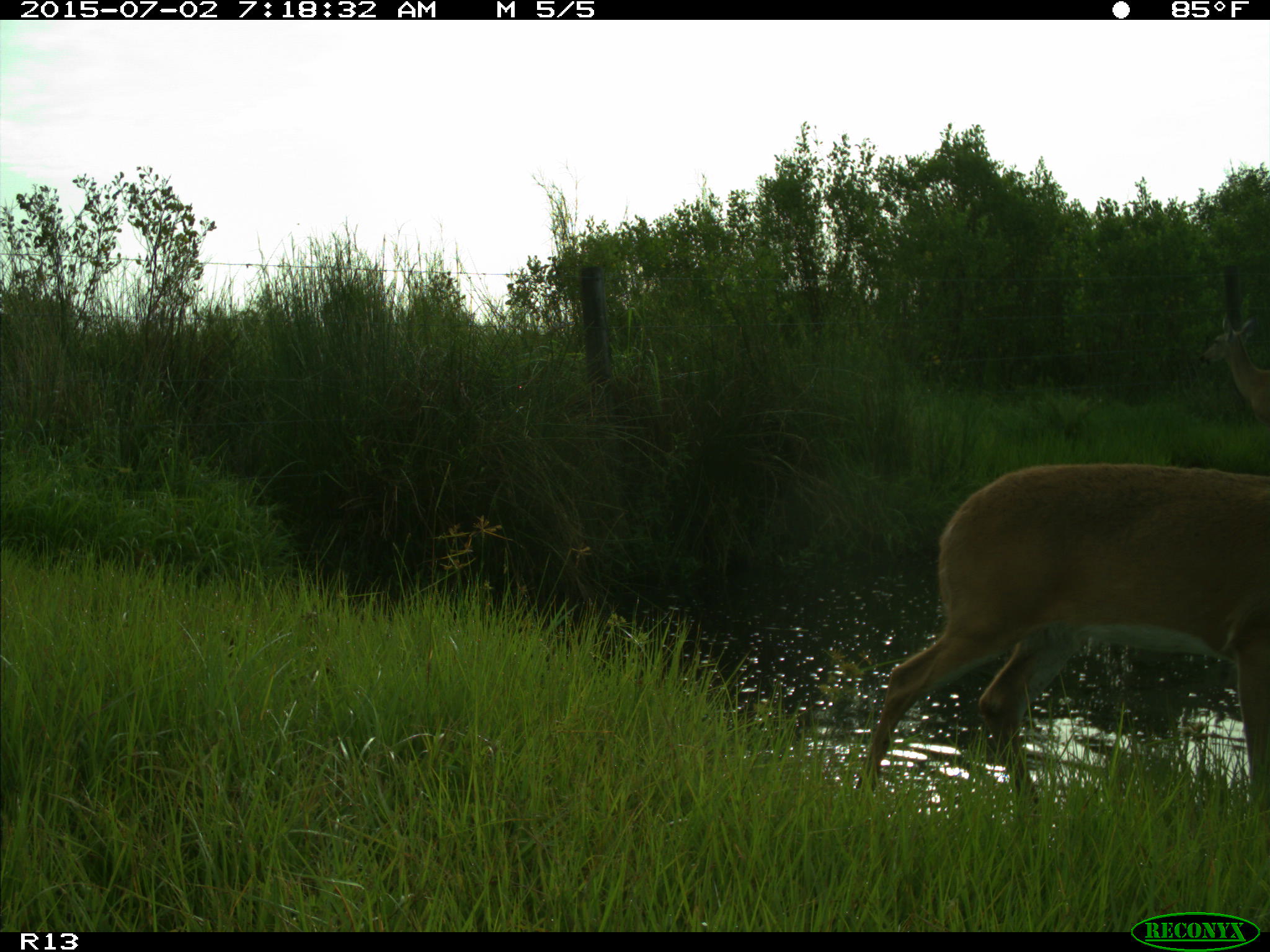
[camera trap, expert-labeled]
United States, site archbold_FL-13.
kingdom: Animalia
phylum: Chordata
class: Mammalia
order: Artiodactyla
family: Cervidae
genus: Odocoileus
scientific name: Odocoileus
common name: deer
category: unidentified deer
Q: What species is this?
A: Unidentified deer (deer) (Odocoileus).